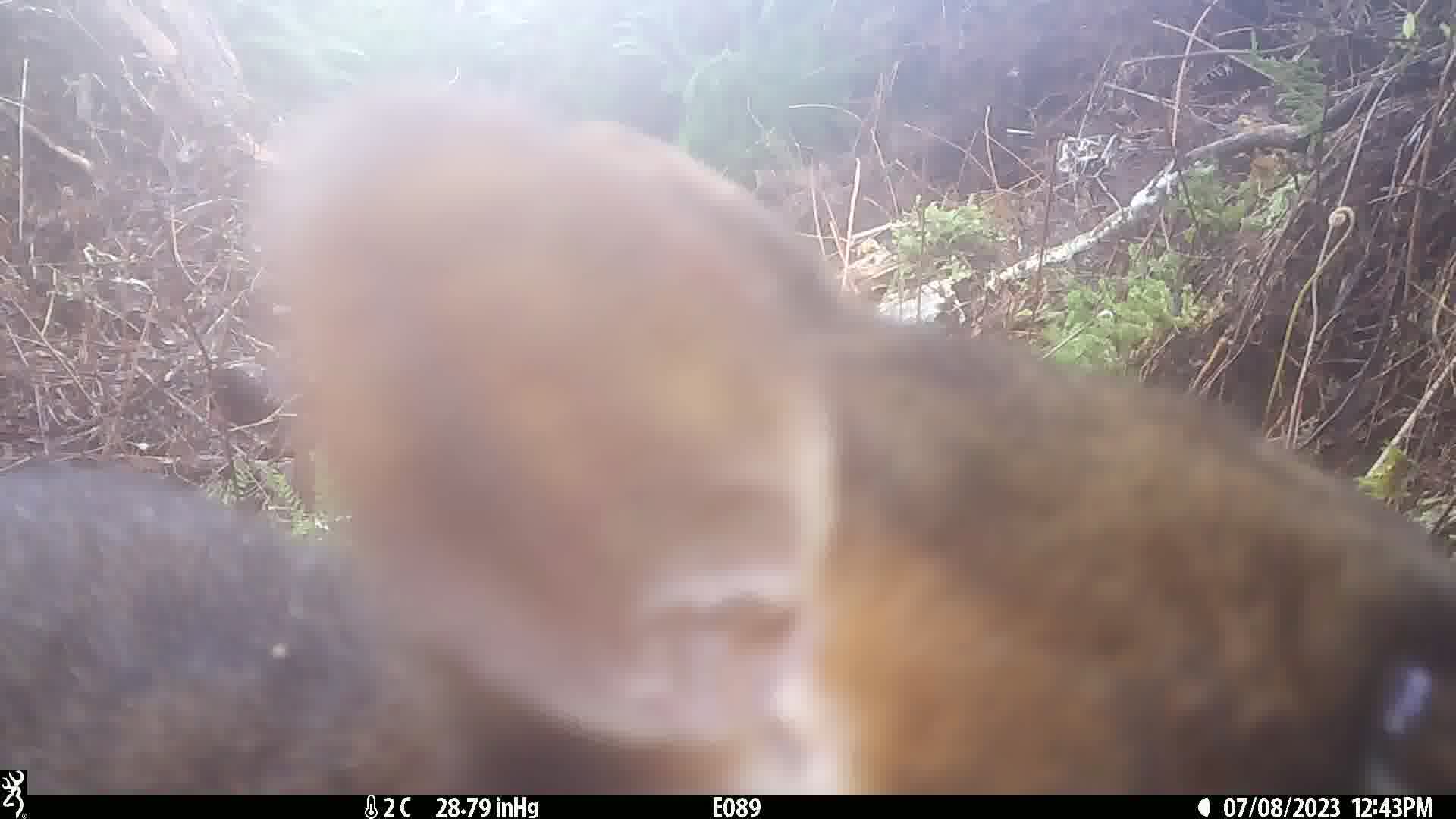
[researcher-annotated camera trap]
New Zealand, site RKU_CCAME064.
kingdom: Animalia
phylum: Chordata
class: Mammalia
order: Diprotodontia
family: Phalangeridae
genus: Trichosurus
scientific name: Trichosurus vulpecula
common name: common brushtail possum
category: possum